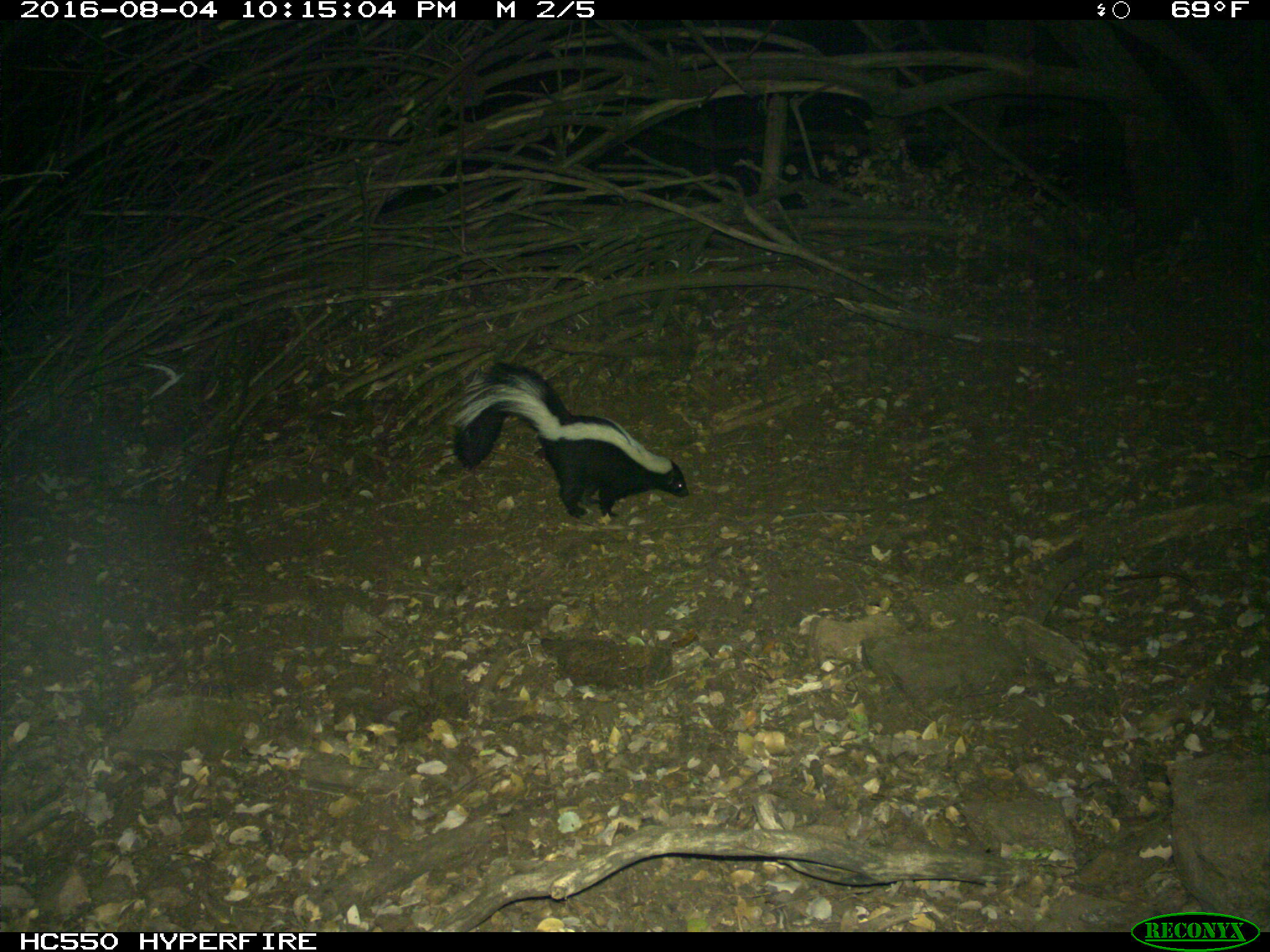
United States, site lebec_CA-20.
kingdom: Animalia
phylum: Chordata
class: Mammalia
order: Carnivora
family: Mephitidae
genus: Mephitis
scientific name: Mephitis mephitis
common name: striped skunk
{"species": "Mephitis mephitis (striped skunk)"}